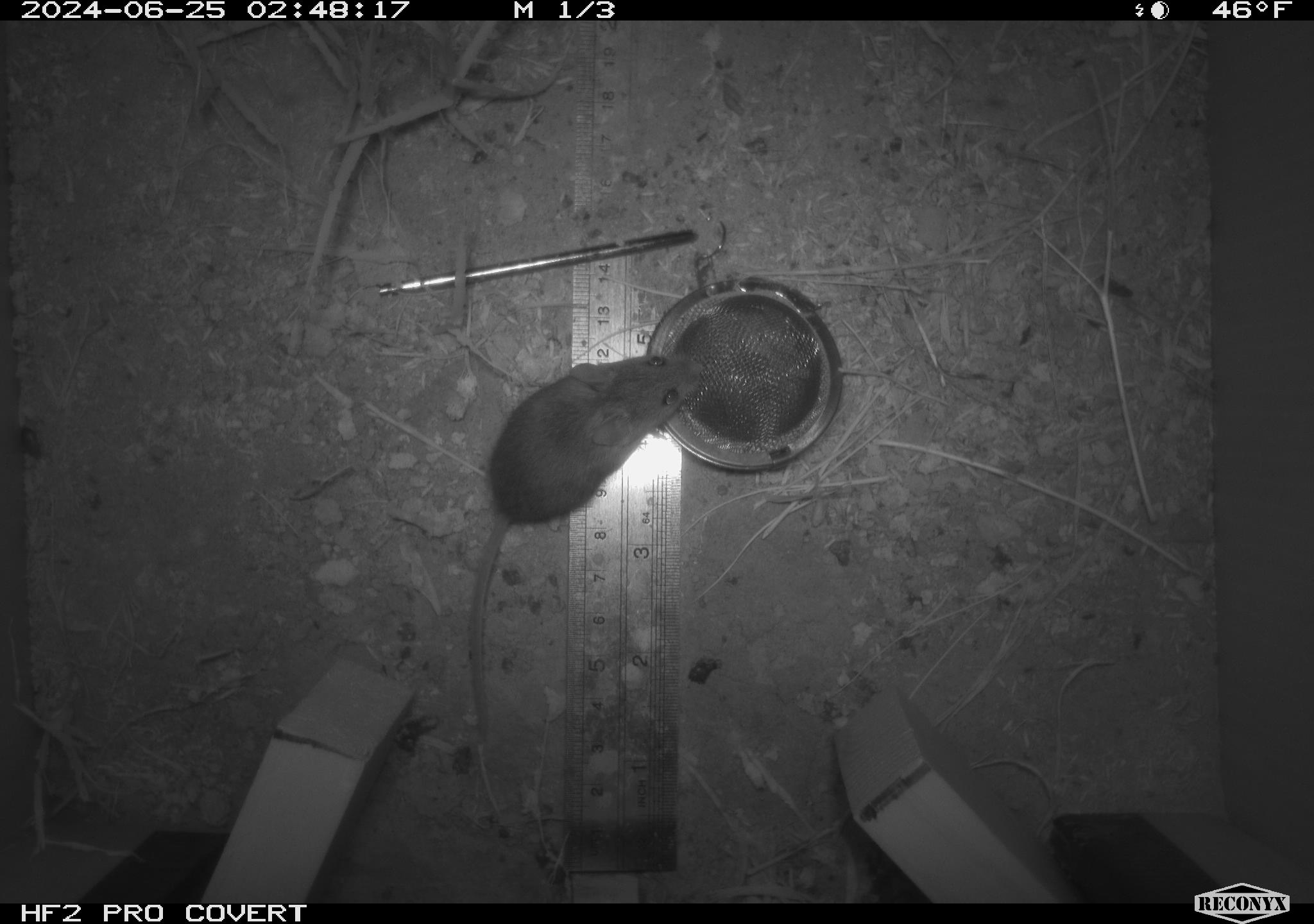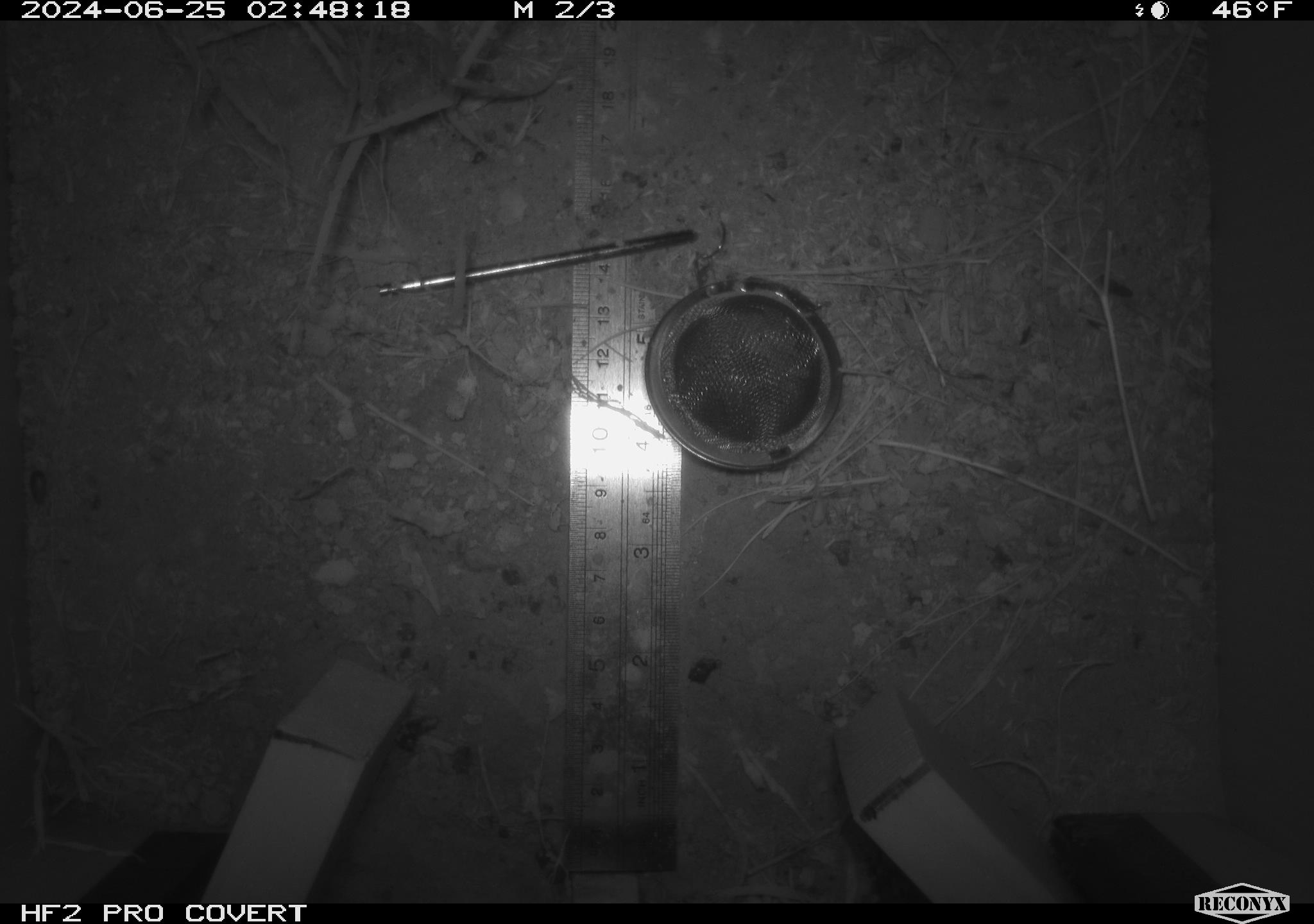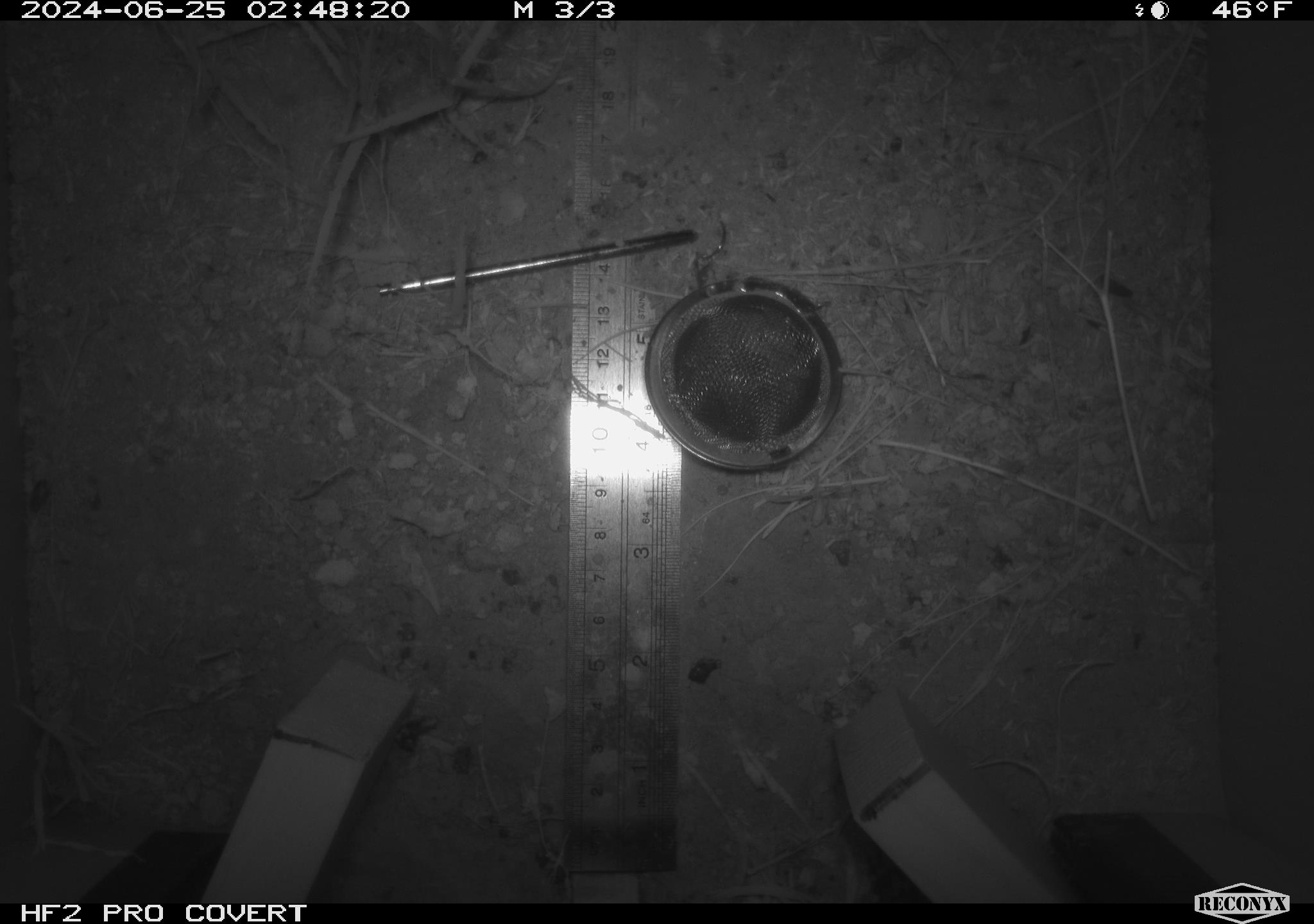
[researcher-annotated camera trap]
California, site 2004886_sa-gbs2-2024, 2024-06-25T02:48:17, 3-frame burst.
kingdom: Animalia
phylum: Chordata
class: Mammalia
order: Rodentia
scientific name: Rodentia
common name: mouse species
Mouse species (Rodentia).